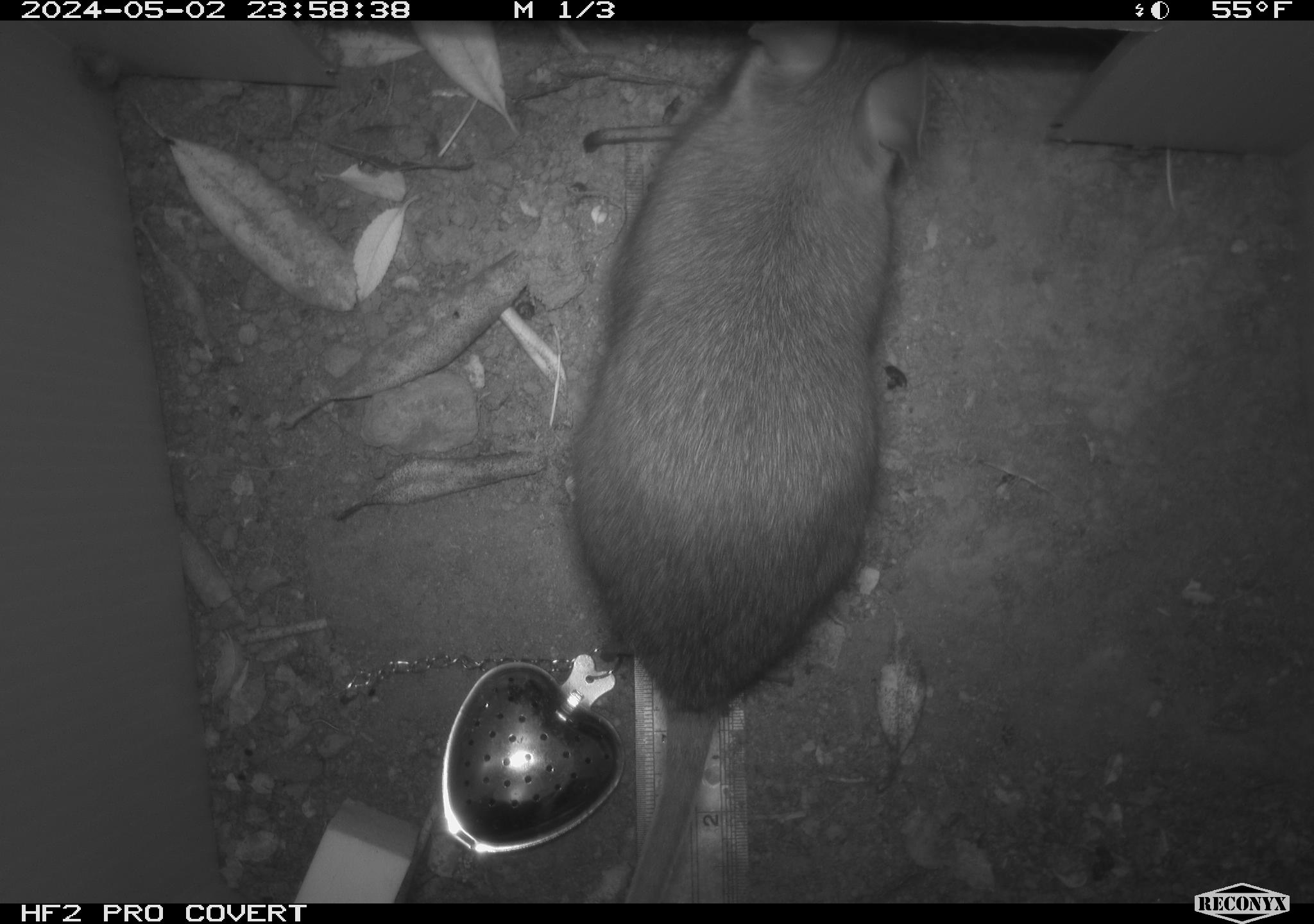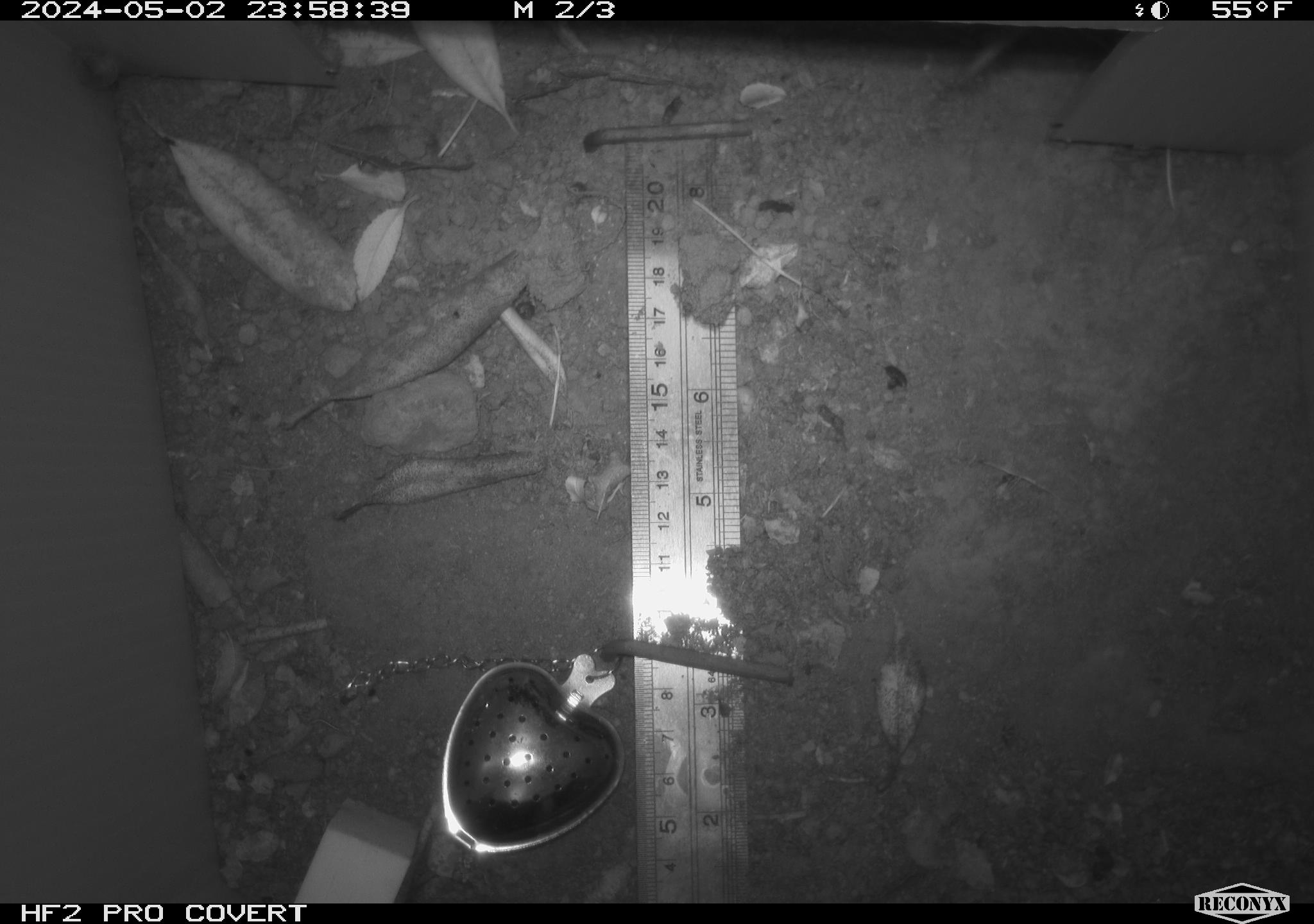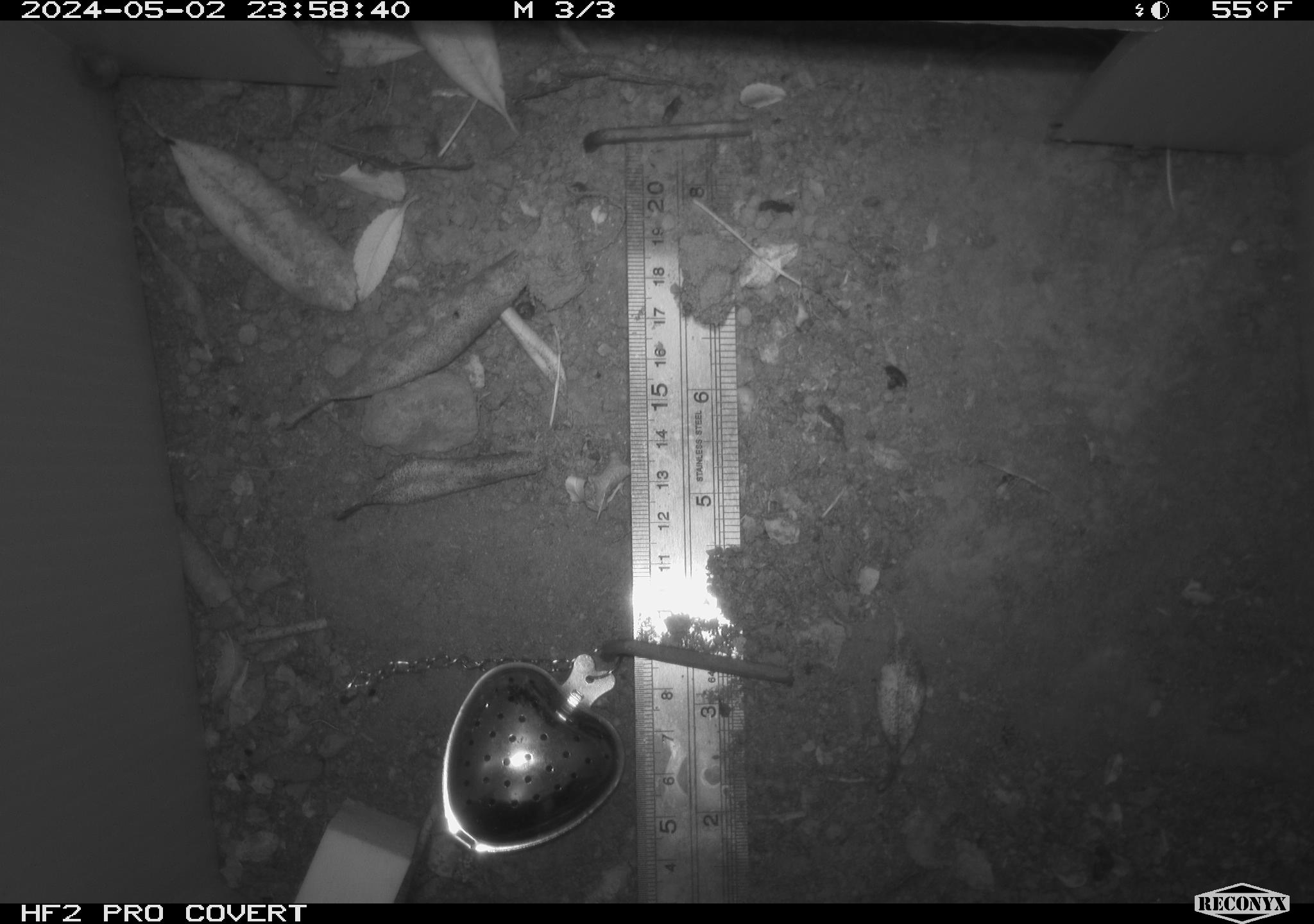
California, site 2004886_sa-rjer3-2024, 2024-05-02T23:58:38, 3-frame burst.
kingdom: Animalia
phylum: Chordata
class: Mammalia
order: Rodentia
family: Cricetidae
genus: Neotoma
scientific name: Neotoma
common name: pack rat or woodrat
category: neotoma species